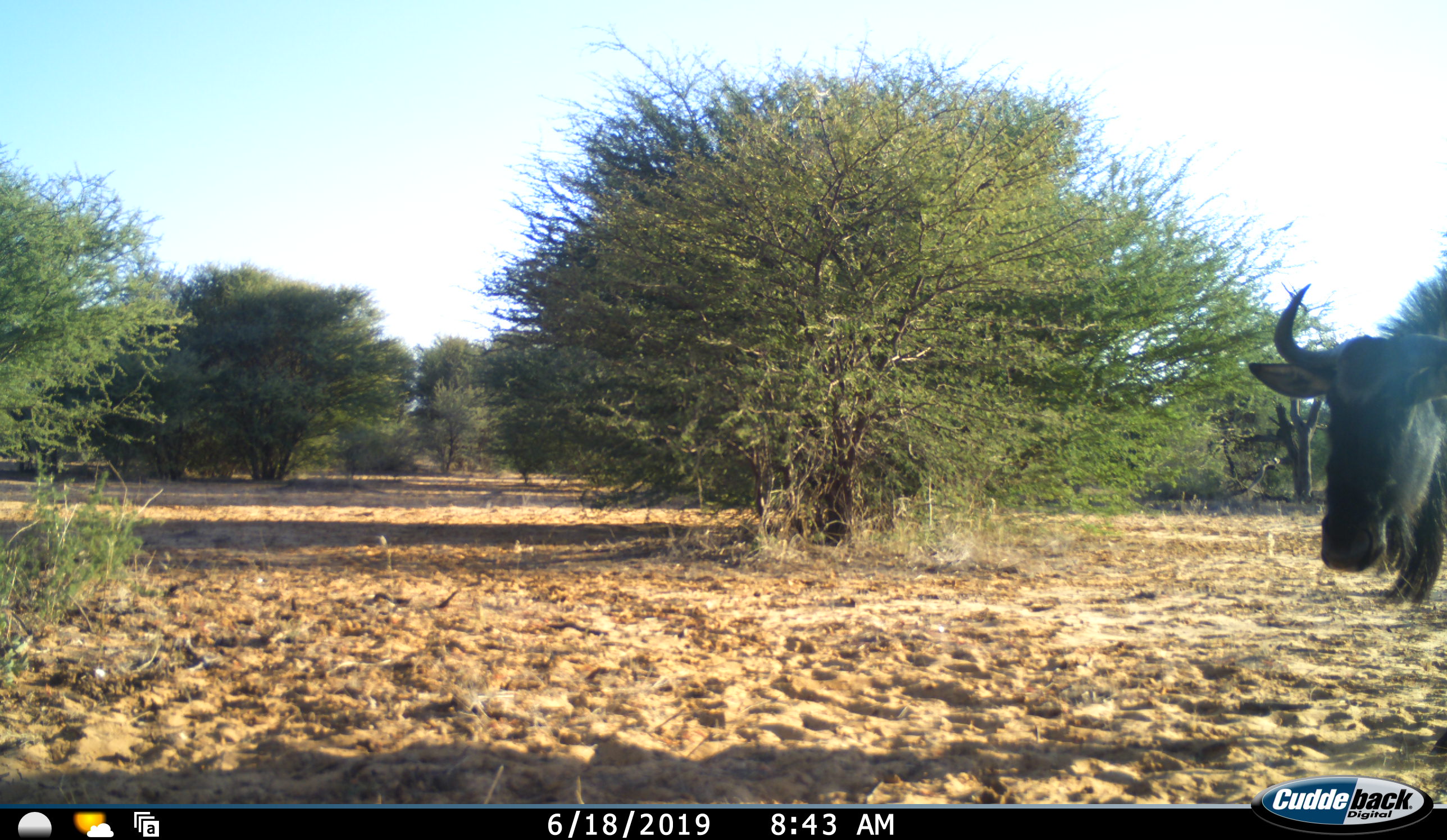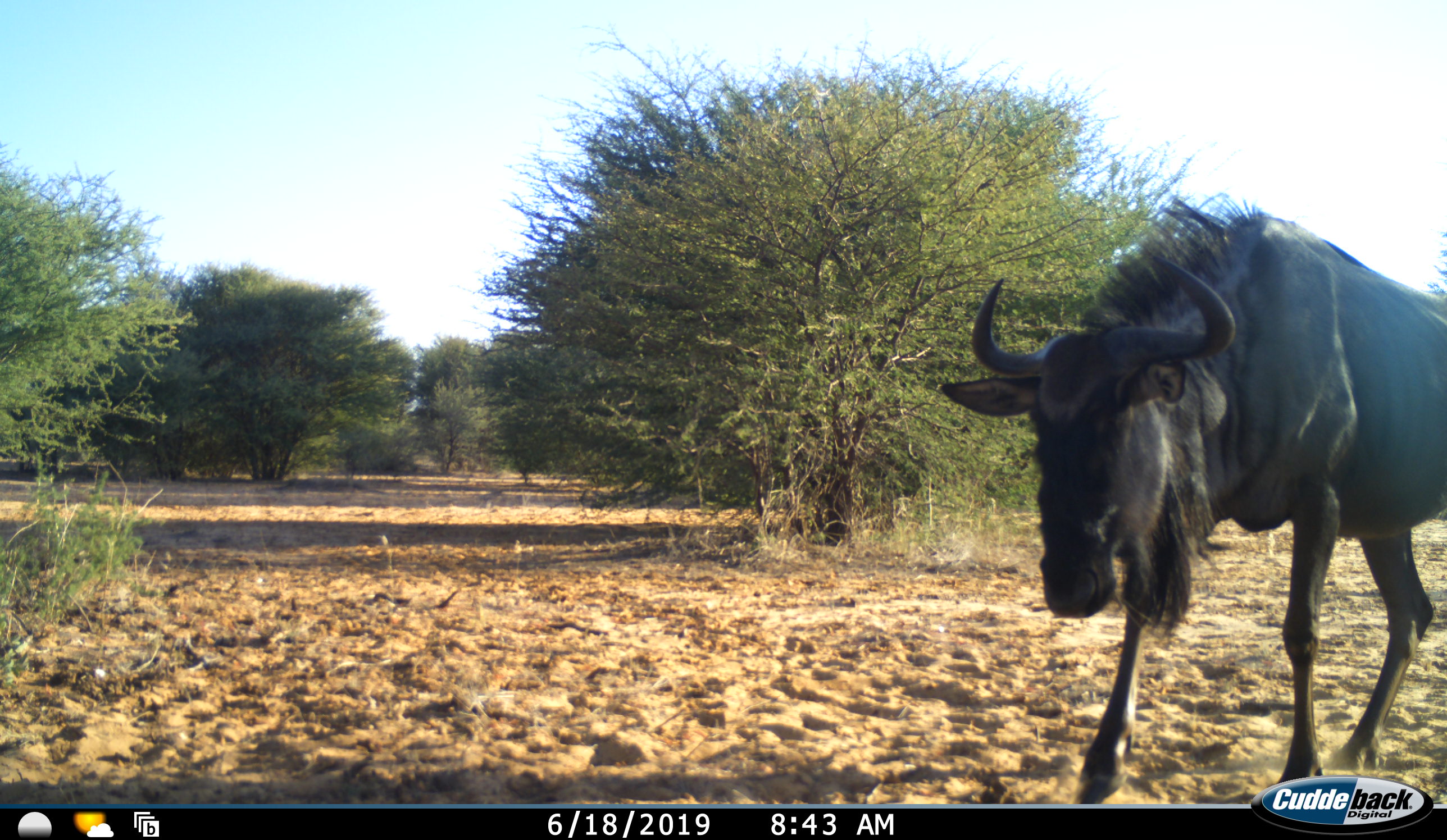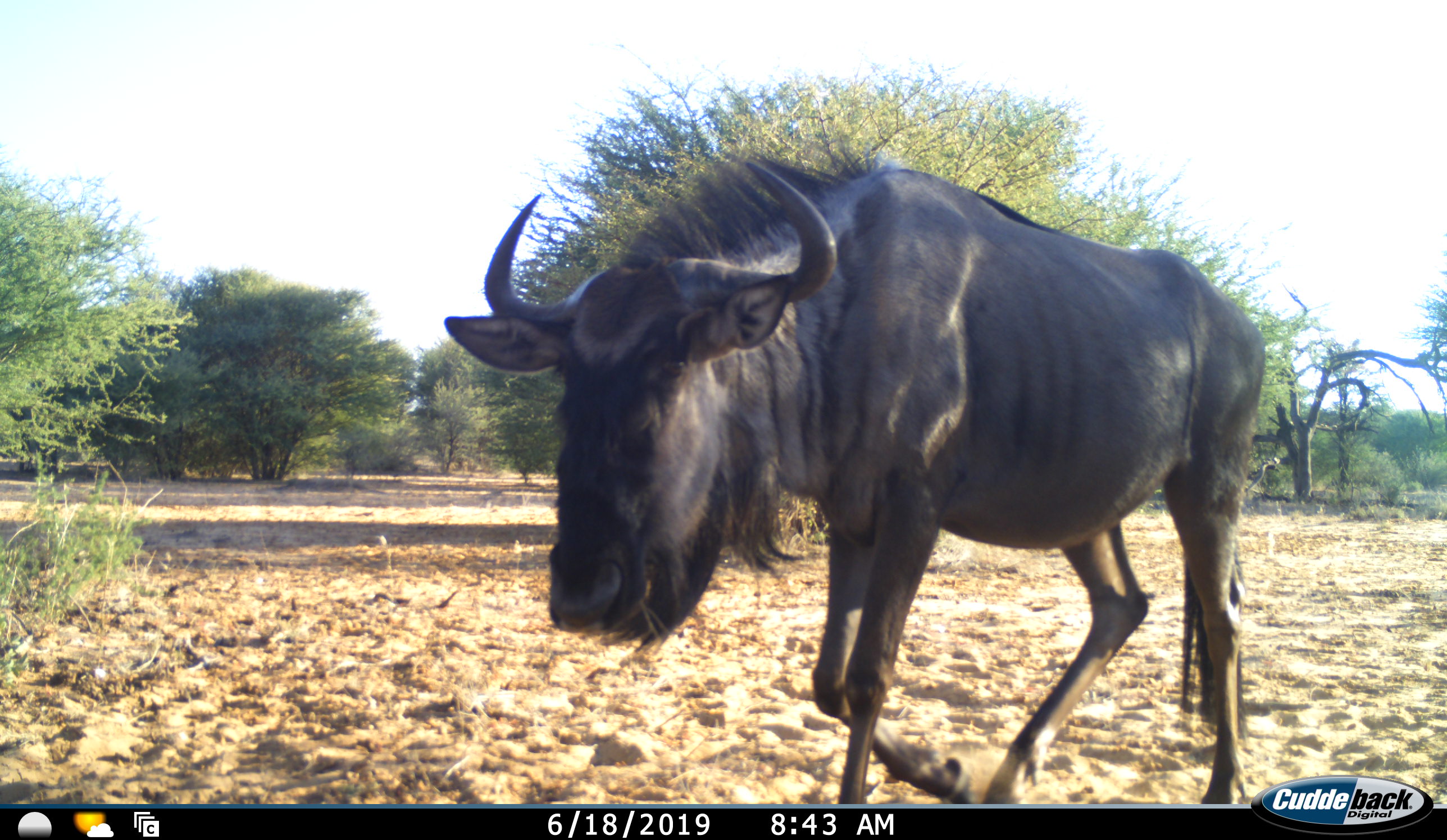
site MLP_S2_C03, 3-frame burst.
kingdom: Animalia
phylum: Chordata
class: Mammalia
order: Artiodactyla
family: Bovidae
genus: Connochaetes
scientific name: Connochaetes taurinus taurinus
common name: blue wildebeest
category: wildebeestblue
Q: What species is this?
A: Wildebeestblue (blue wildebeest) (Connochaetes taurinus taurinus).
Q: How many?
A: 1.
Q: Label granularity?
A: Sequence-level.